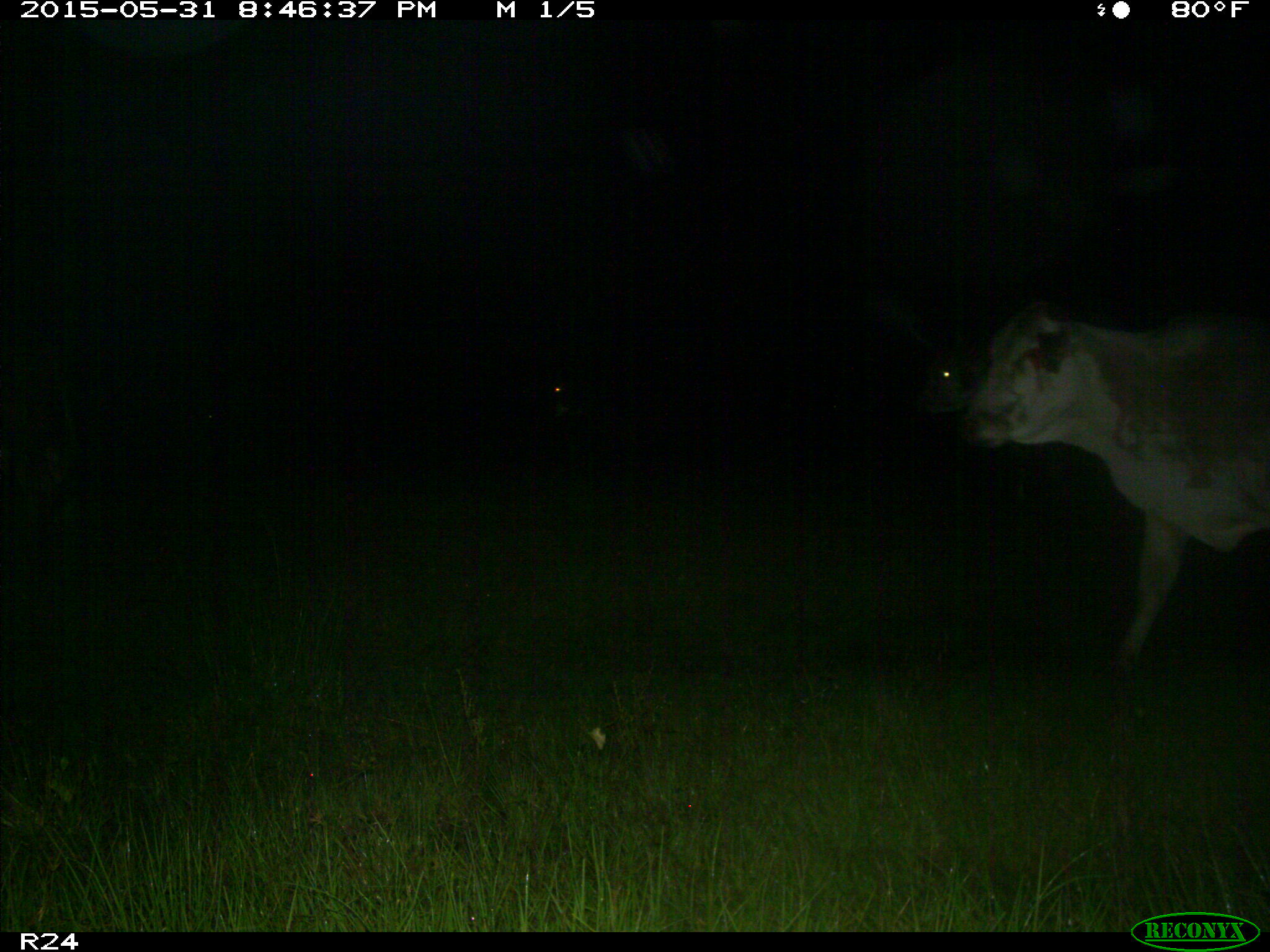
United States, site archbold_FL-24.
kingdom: Animalia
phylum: Chordata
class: Mammalia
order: Artiodactyla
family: Bovidae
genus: Bos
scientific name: Bos taurus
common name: domestic cow